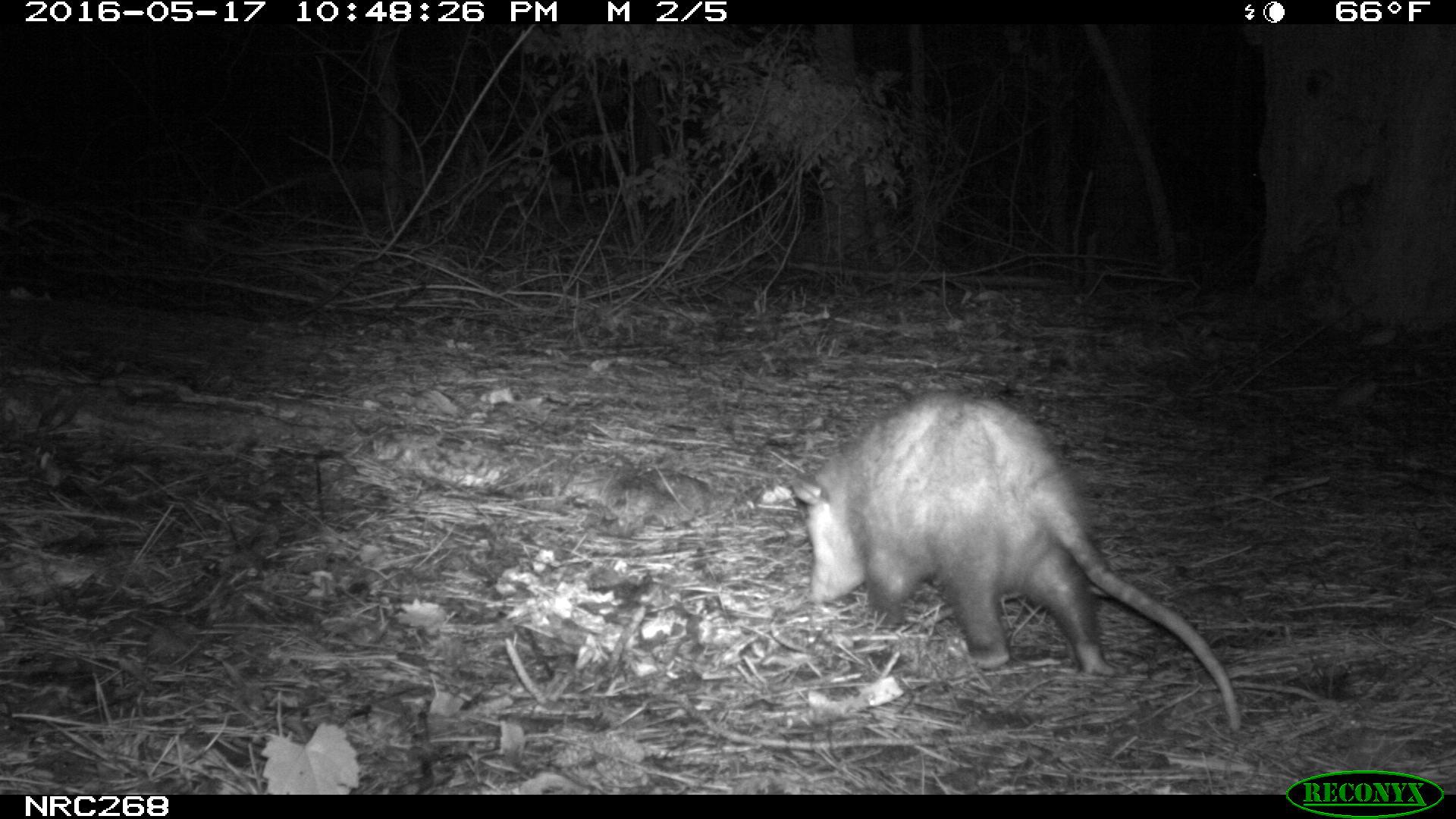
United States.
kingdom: Animalia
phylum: Chordata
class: Mammalia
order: Didelphimorphia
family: Didelphidae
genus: Didelphis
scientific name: Didelphis virginiana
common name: virginia opossum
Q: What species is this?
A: Virginia Opossum (Didelphis virginiana).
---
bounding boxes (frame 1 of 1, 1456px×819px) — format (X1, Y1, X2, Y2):
Virginia Opossum: (786, 374, 1252, 741)